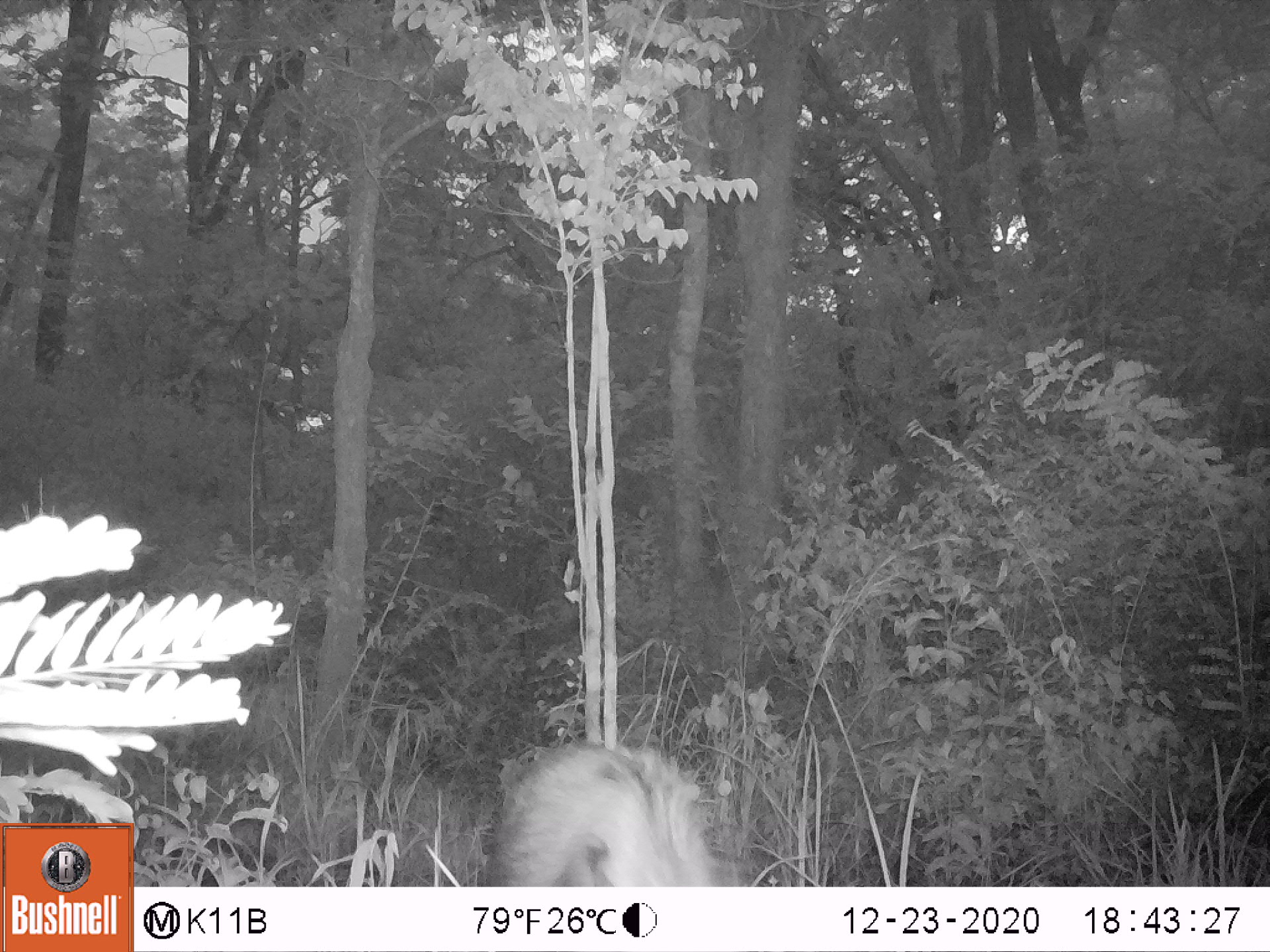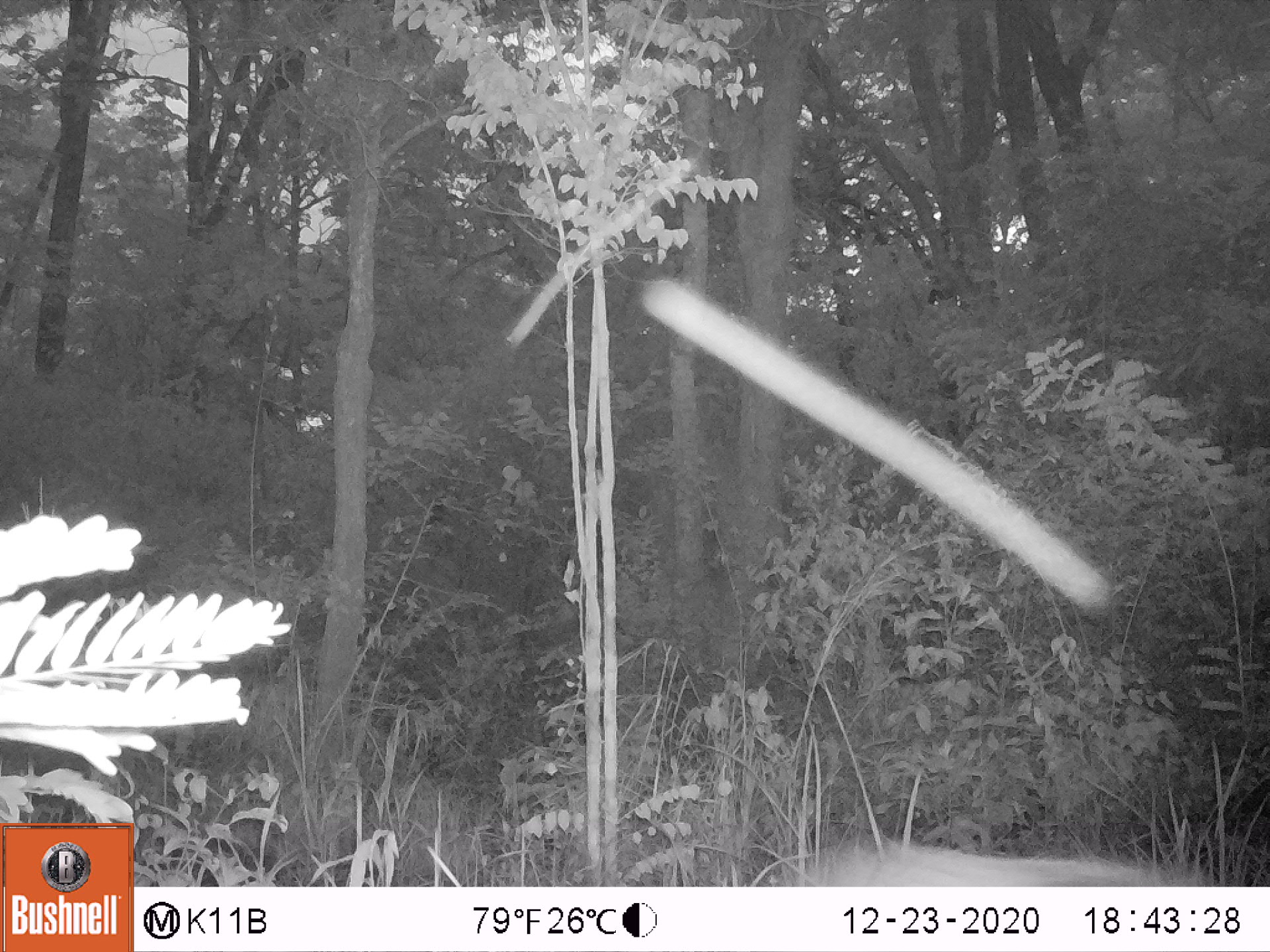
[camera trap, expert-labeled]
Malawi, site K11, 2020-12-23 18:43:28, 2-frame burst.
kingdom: Animalia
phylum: Chordata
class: Mammalia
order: Artiodactyla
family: Suidae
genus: Potamochoerus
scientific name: Potamochoerus larvatus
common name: bushpig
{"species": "bushpig (Potamochoerus larvatus)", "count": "1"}